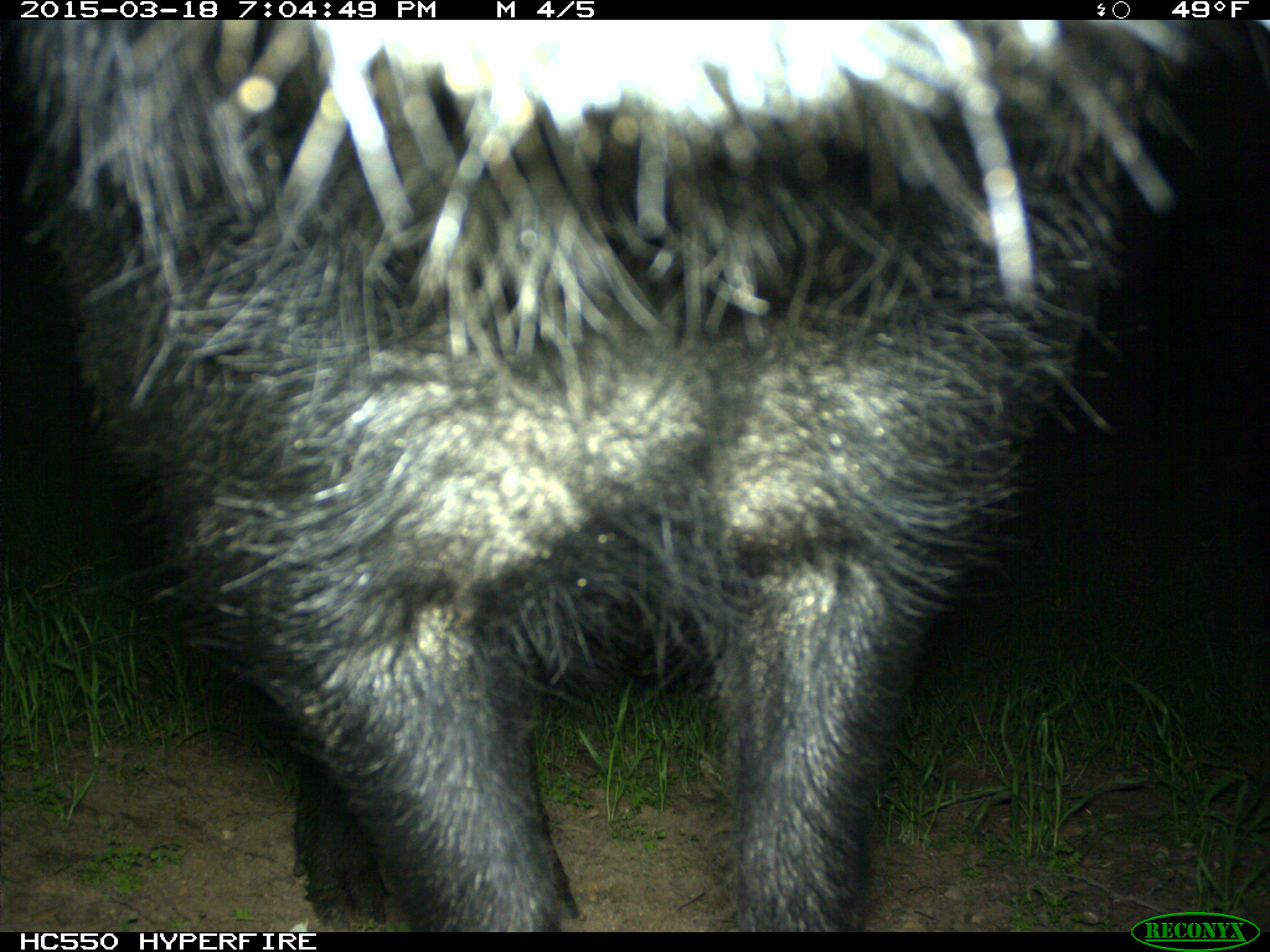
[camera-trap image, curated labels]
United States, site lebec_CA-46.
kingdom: Animalia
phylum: Chordata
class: Mammalia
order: Artiodactyla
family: Suidae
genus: Sus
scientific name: Sus scrofa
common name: wild boar